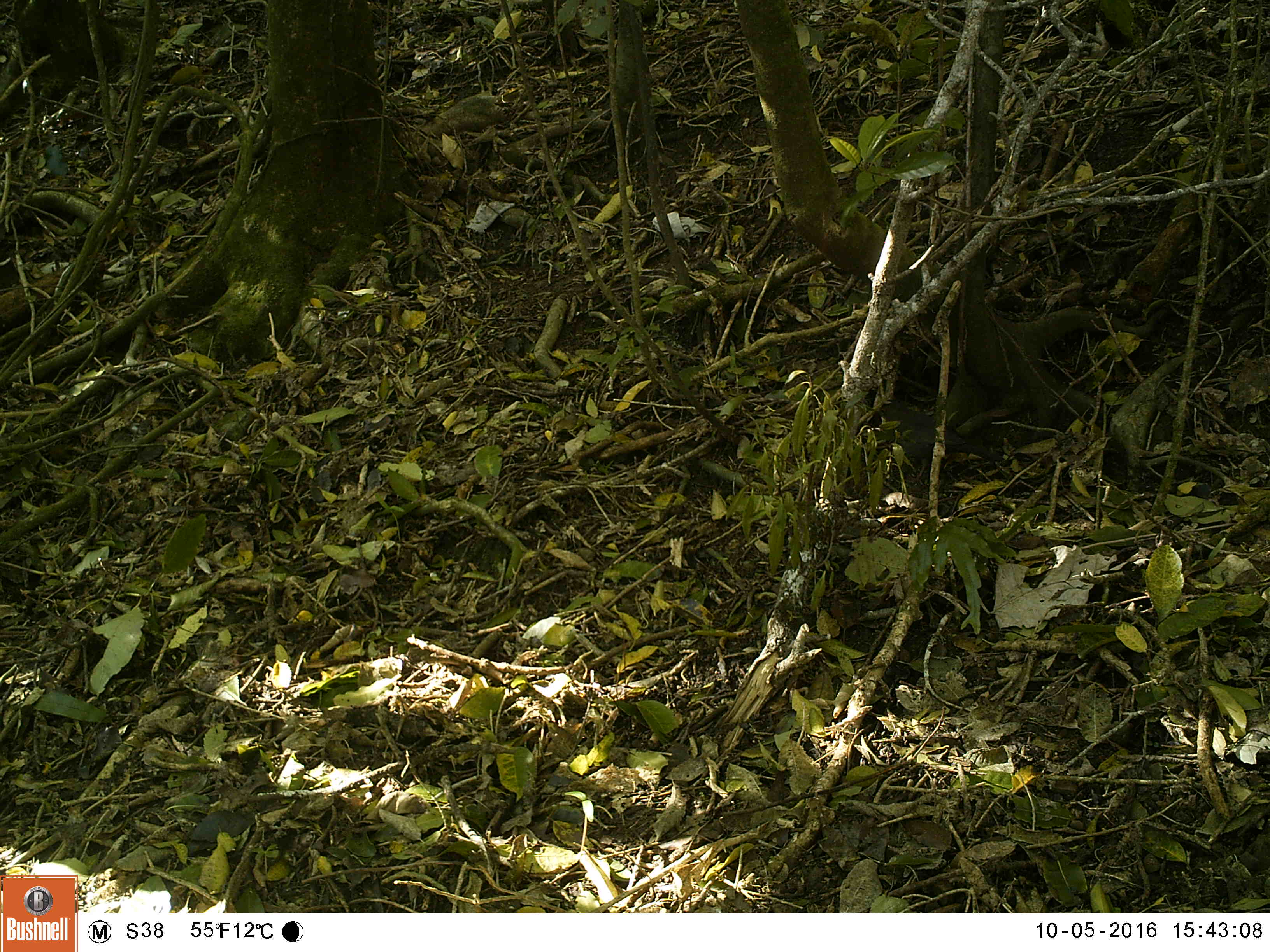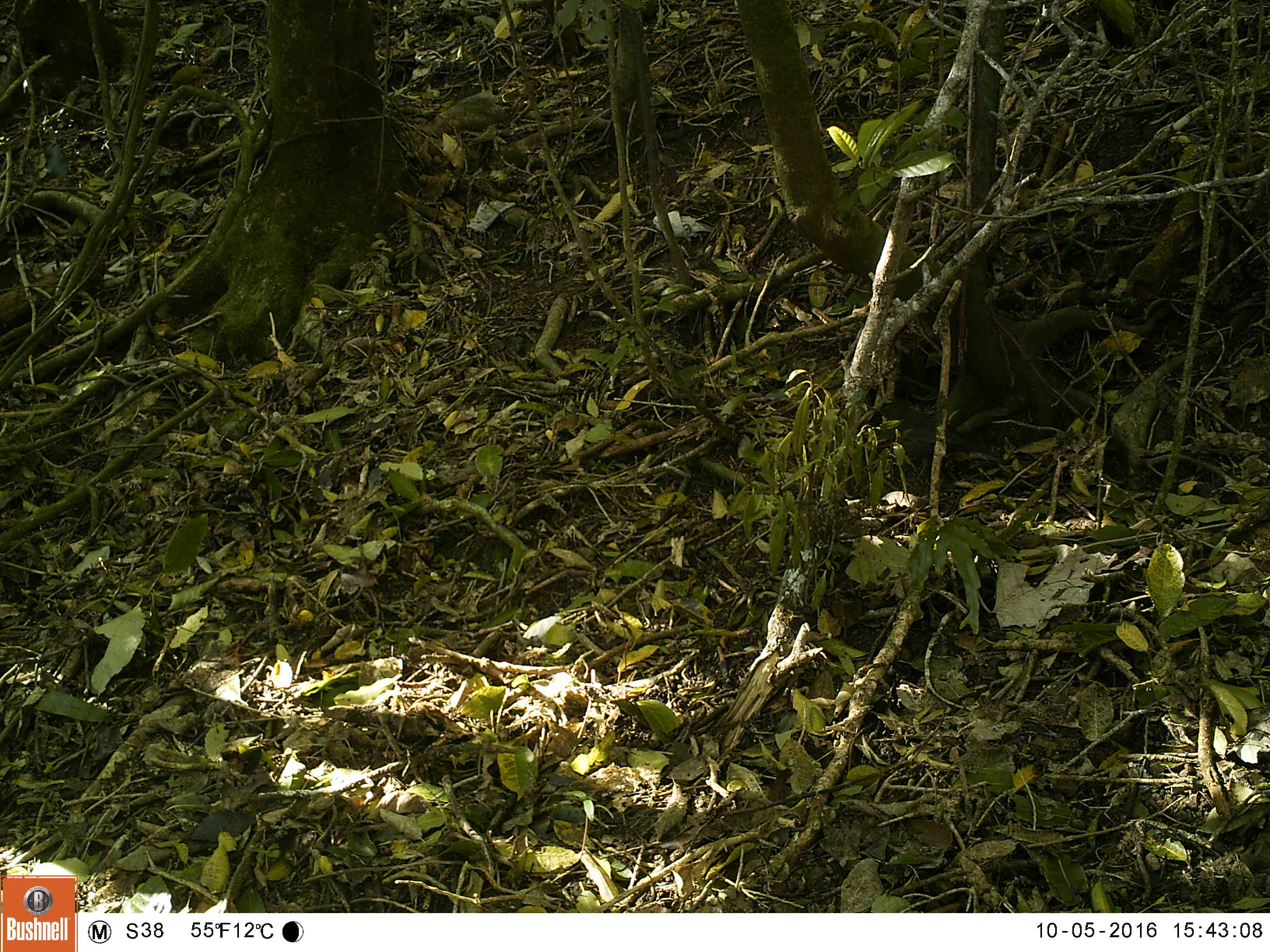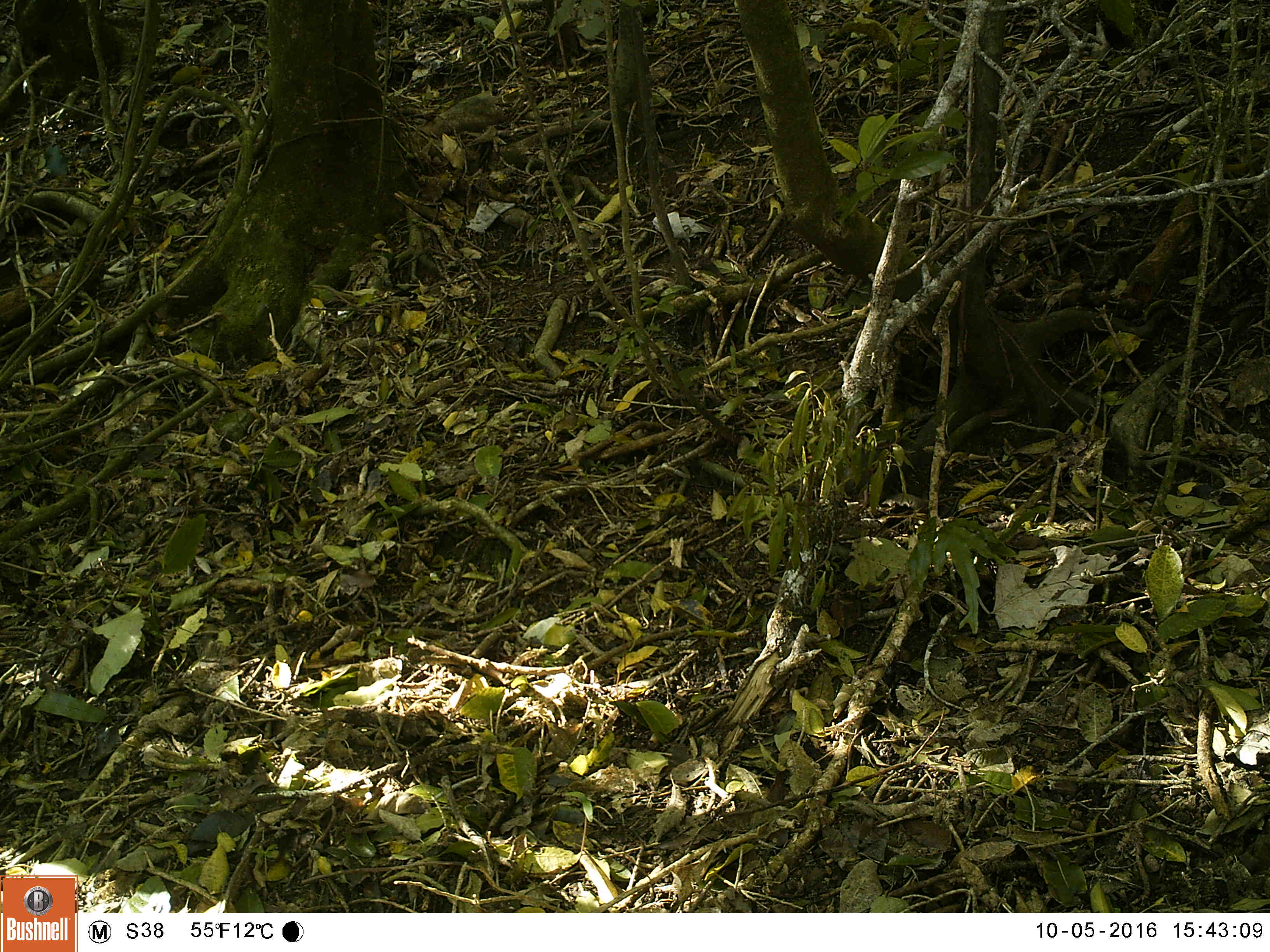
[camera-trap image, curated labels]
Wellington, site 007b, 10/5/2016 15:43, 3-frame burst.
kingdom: Animalia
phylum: Chordata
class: Aves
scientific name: Aves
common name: bird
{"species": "bird (Aves)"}